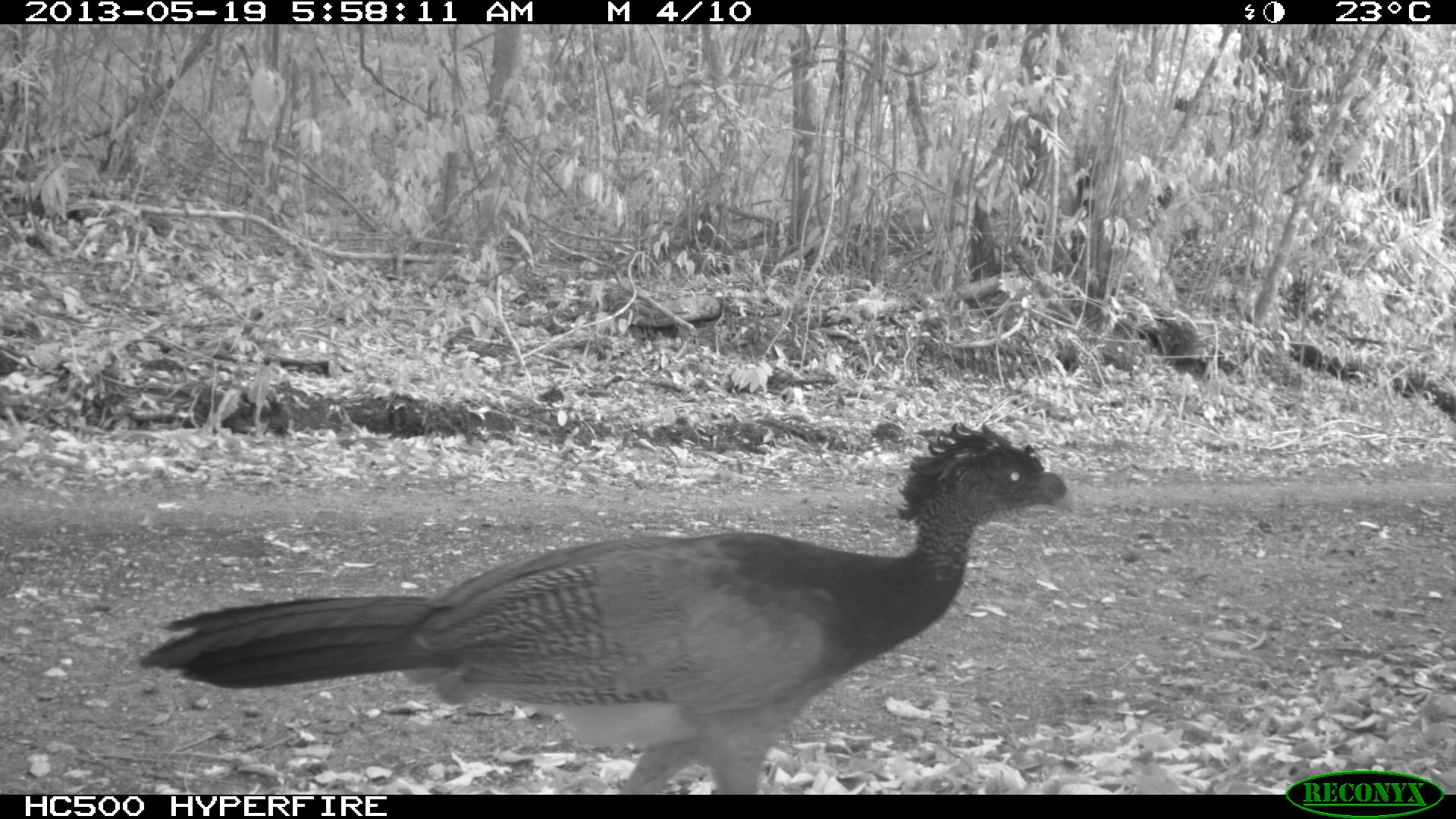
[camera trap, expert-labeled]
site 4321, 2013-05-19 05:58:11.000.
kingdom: Animalia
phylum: Chordata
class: Aves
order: Galliformes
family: Cracidae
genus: Crax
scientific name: Crax rubra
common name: great curassow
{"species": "Crax rubra (great curassow)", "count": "1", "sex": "female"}